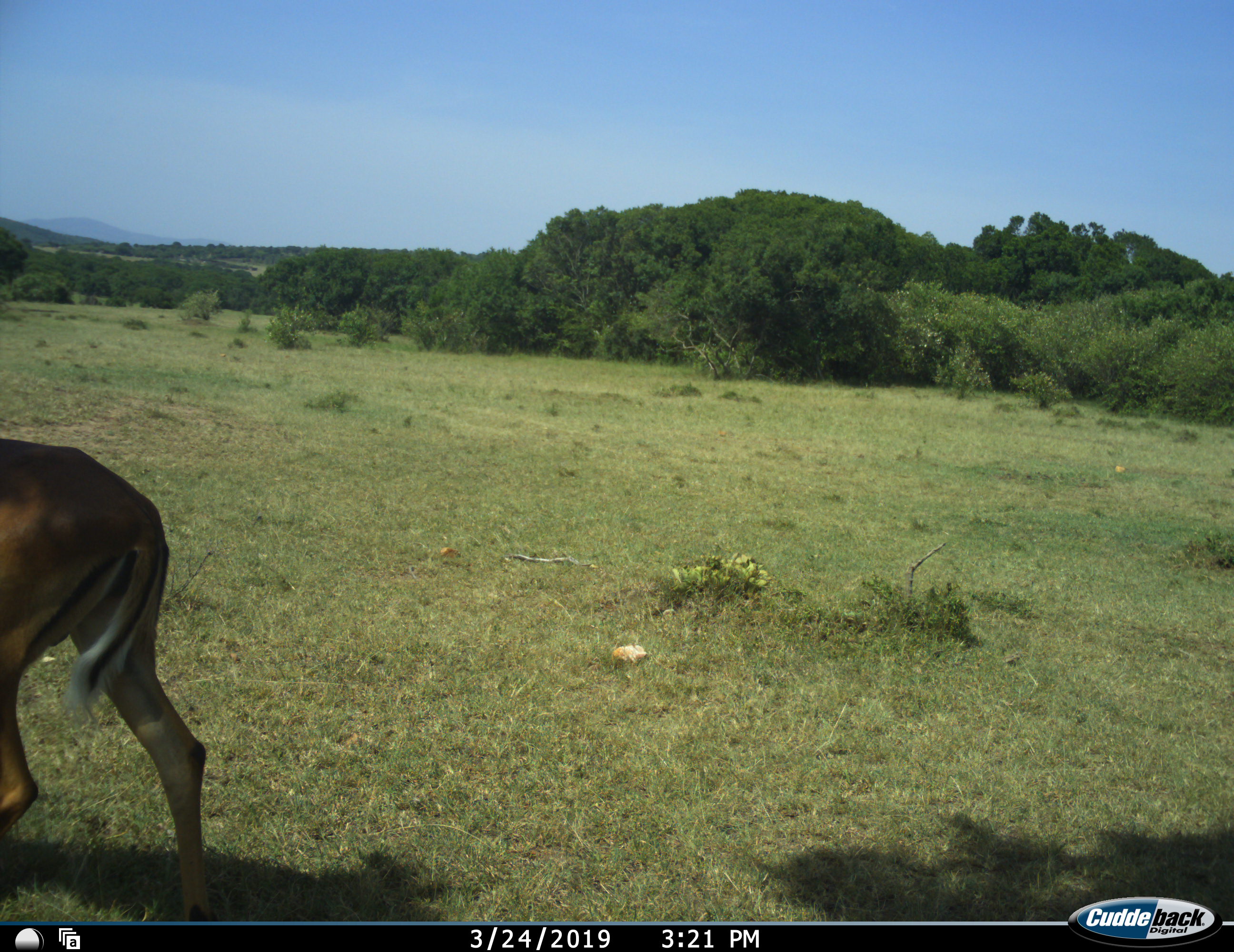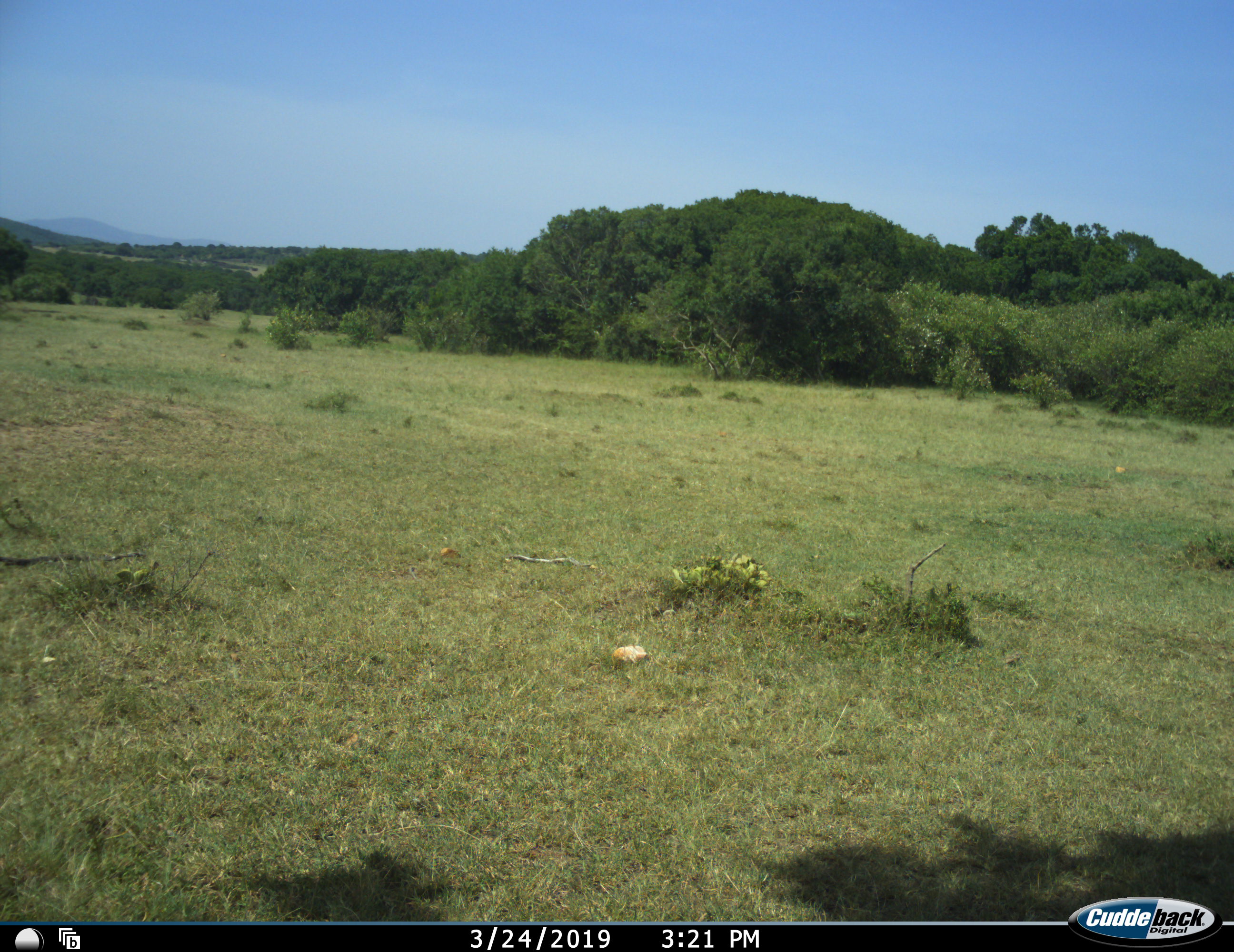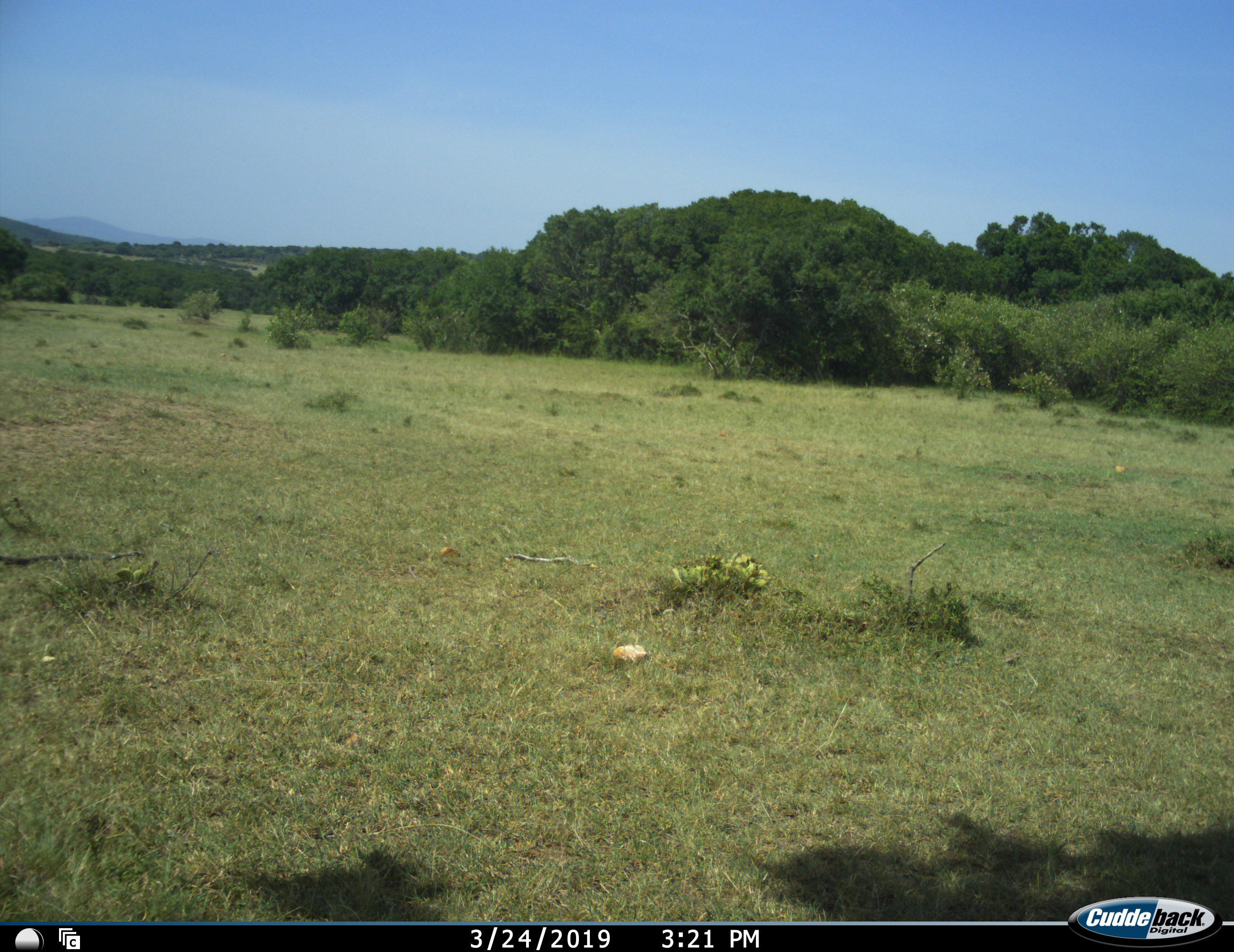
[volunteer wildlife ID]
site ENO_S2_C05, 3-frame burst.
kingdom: Animalia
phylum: Chordata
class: Mammalia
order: Artiodactyla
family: Bovidae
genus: Aepyceros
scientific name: Aepyceros melampus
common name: impala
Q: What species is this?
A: Impala (Aepyceros melampus).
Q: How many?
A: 1.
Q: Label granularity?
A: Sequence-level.